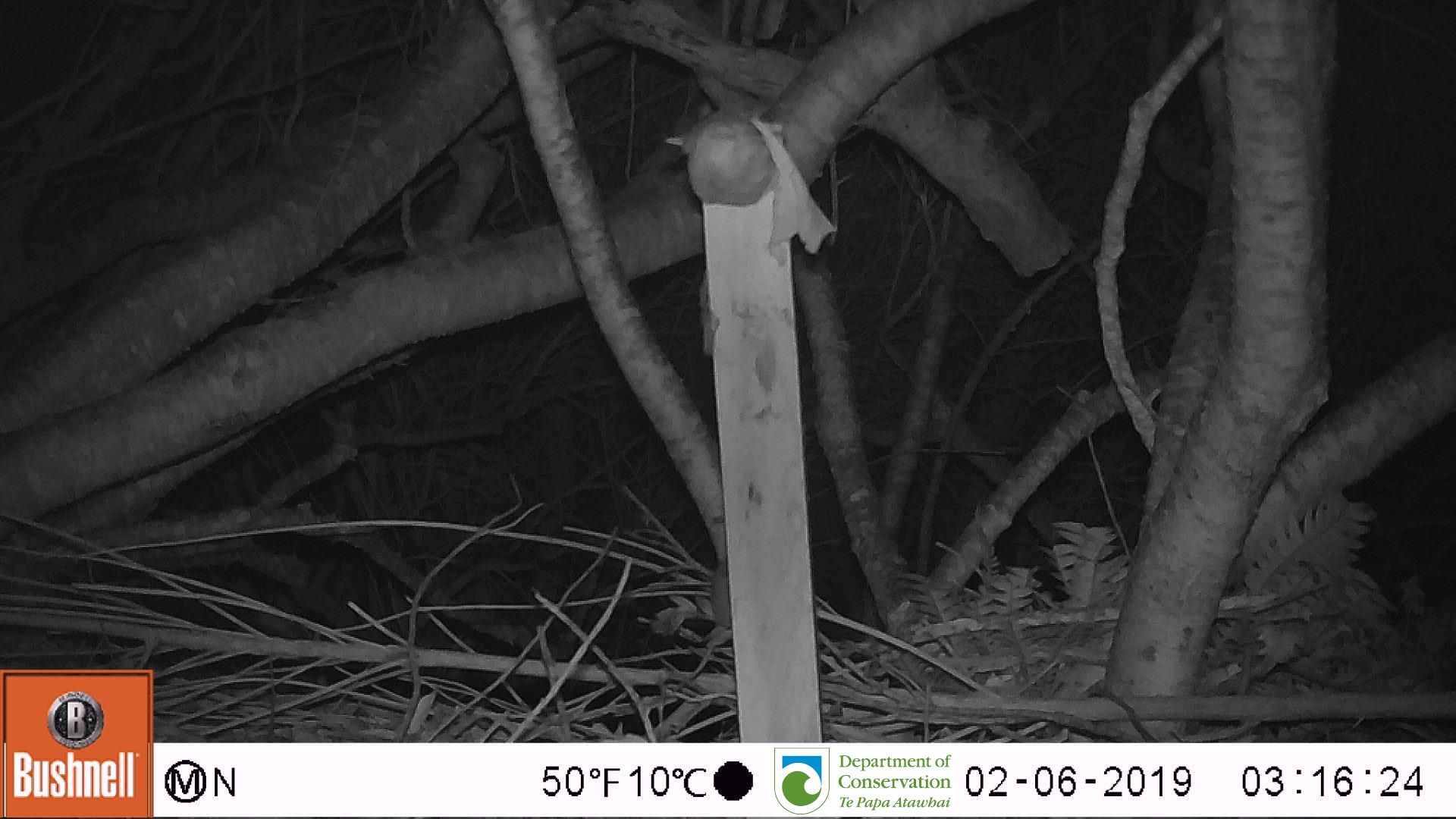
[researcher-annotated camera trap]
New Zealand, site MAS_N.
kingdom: Animalia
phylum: Chordata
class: Mammalia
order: Rodentia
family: Muridae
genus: Mus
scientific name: Mus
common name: mouse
Mouse (Mus).